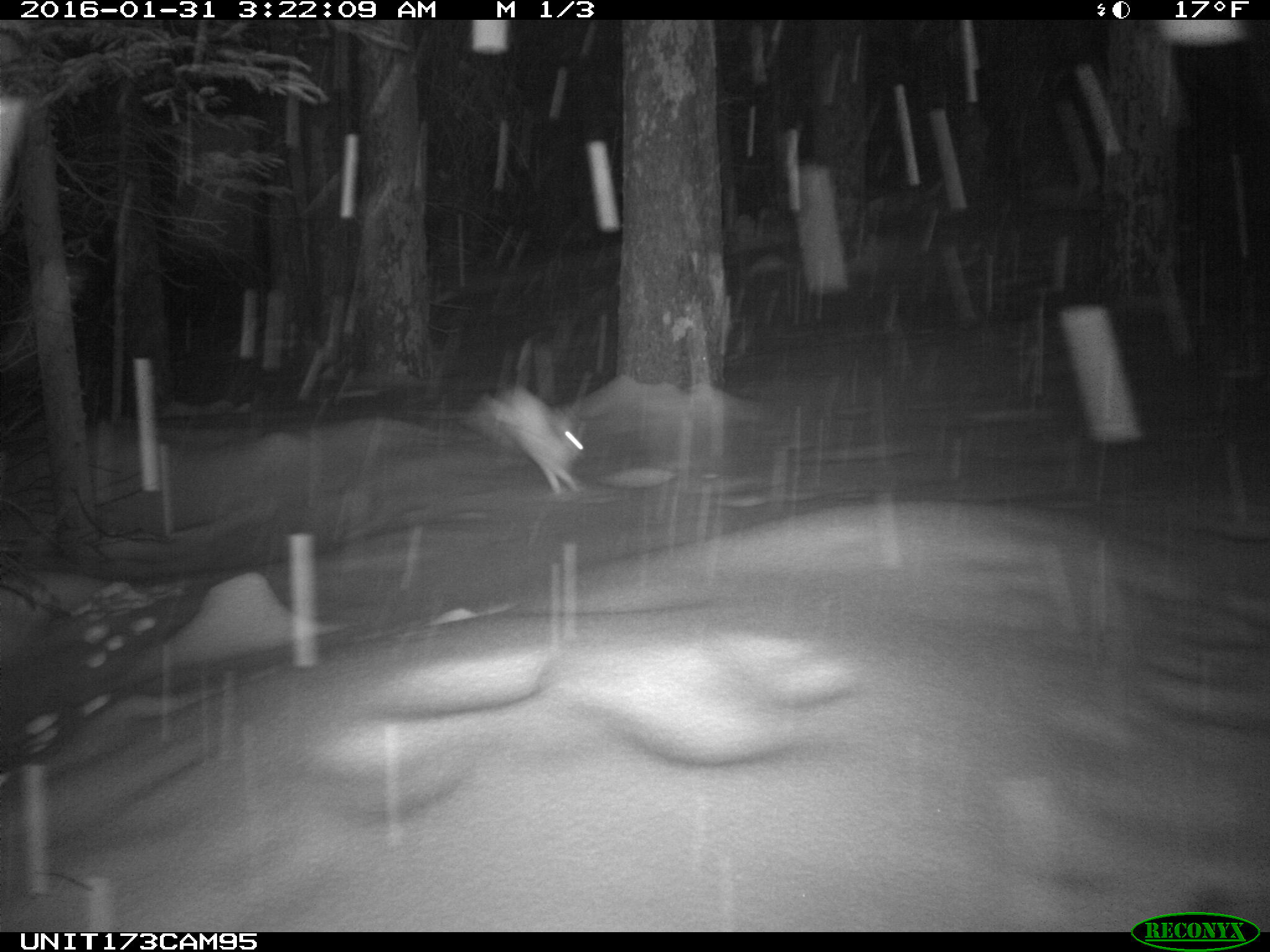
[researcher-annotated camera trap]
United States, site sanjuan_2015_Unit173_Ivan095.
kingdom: Animalia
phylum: Chordata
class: Mammalia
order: Lagomorpha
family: Leporidae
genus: Lepus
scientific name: Lepus americanus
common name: snowshoe hare